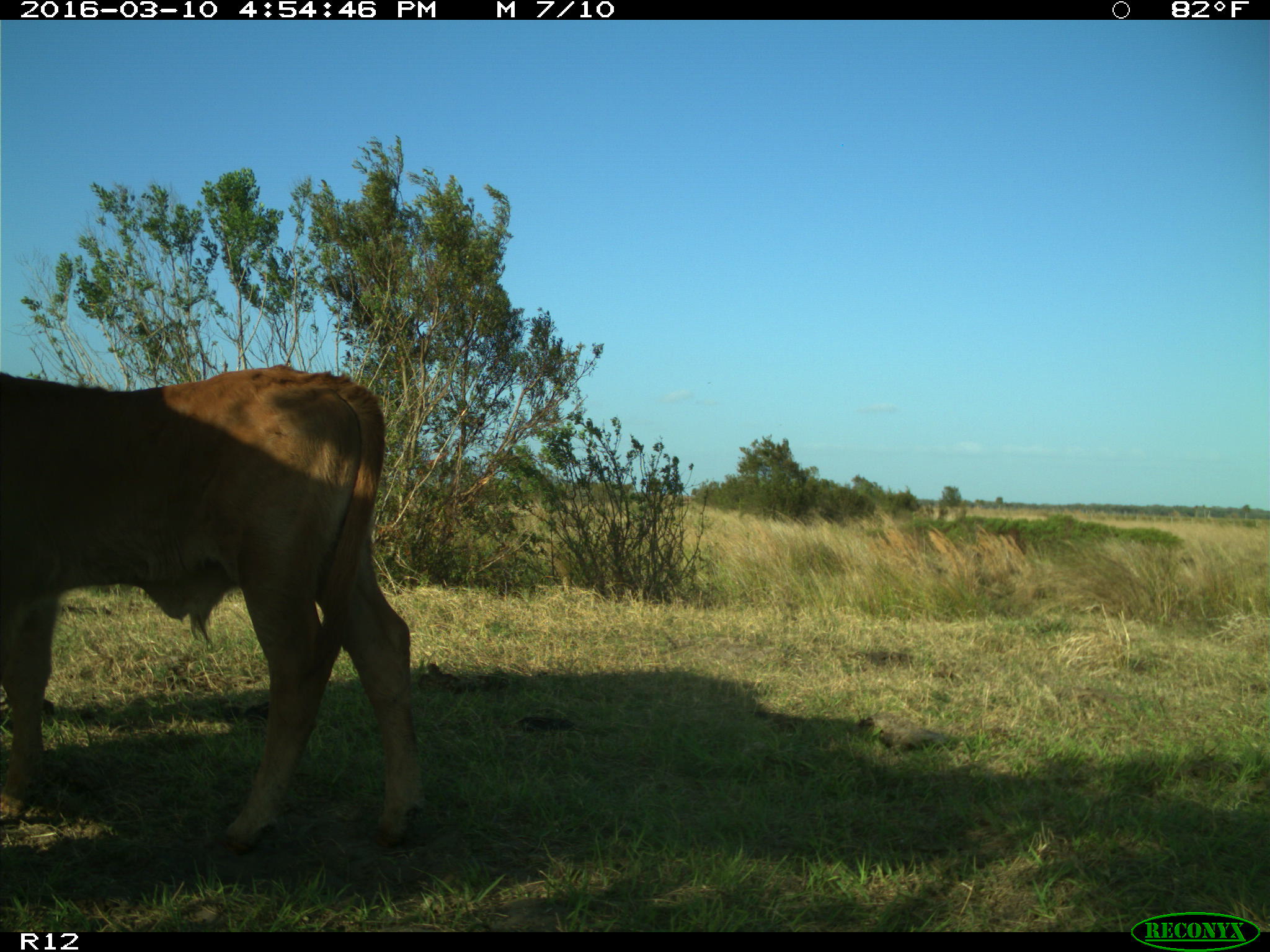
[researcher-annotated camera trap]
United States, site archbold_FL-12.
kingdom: Animalia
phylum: Chordata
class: Mammalia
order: Artiodactyla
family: Bovidae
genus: Bos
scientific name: Bos taurus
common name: domestic cow